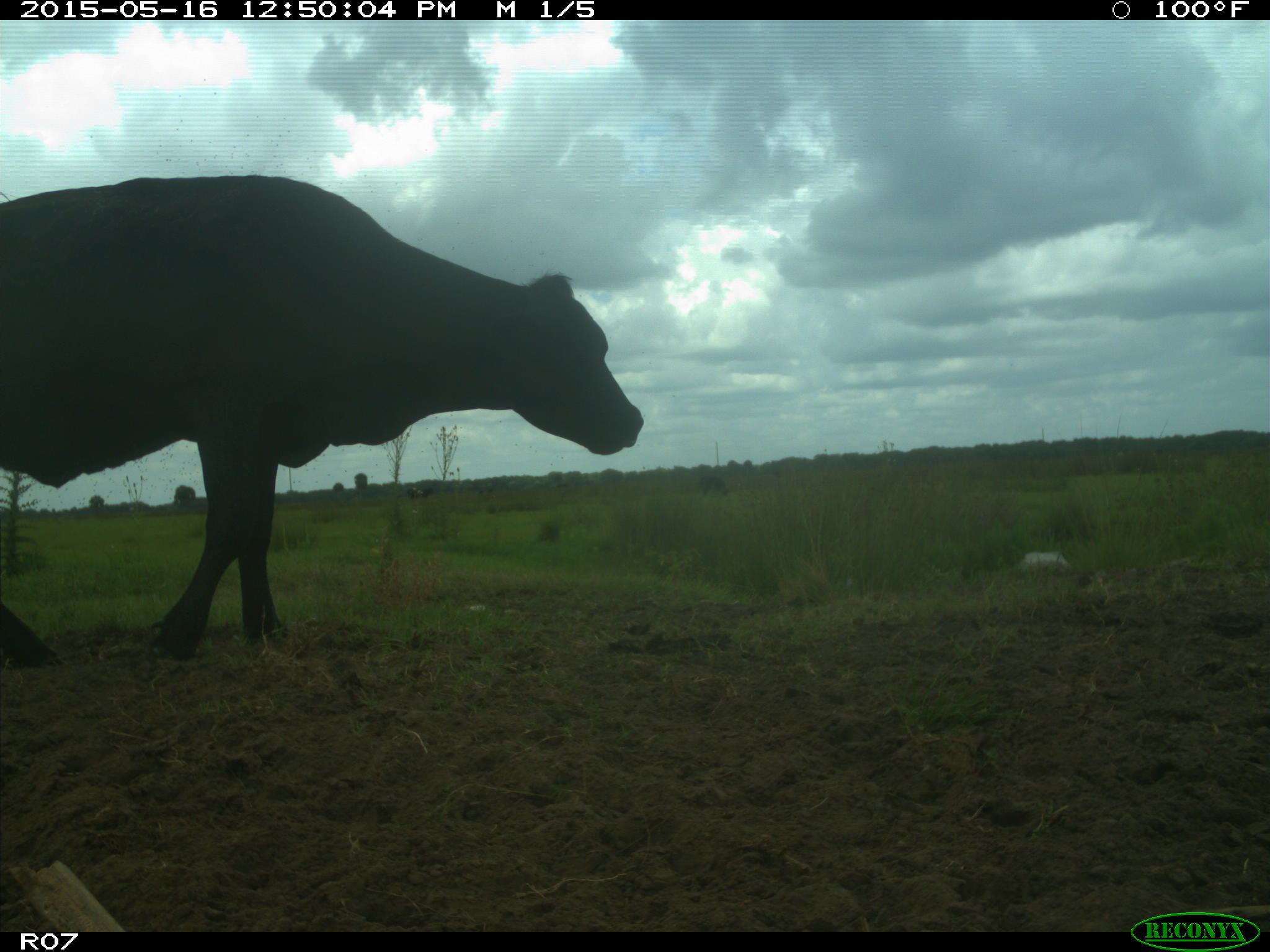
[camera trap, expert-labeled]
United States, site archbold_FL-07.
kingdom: Animalia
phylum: Chordata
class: Mammalia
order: Artiodactyla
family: Bovidae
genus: Bos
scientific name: Bos taurus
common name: domestic cow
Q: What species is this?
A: Bos taurus (domestic cow).